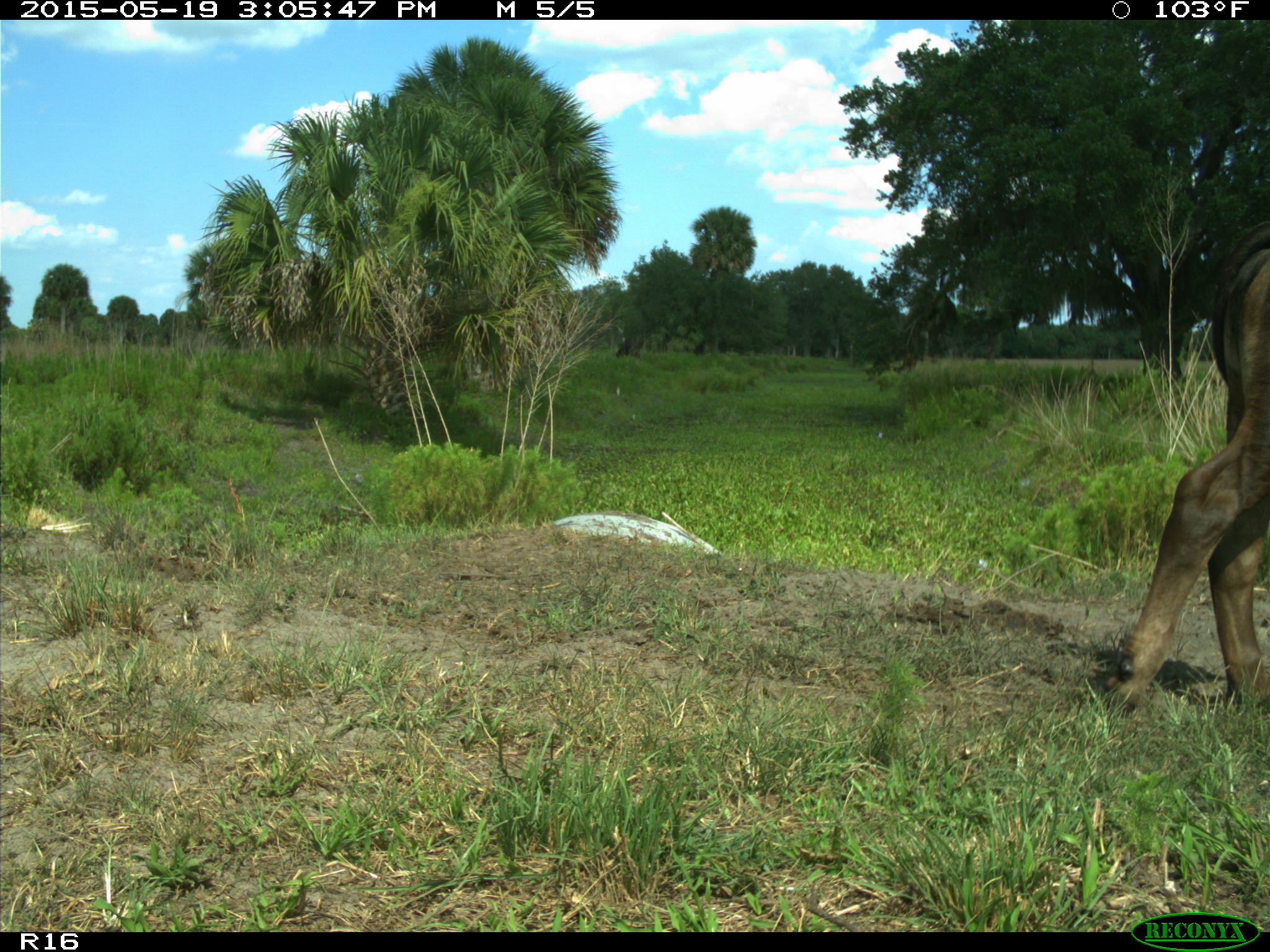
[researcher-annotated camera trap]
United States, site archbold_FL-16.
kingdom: Animalia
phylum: Chordata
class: Mammalia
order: Artiodactyla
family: Bovidae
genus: Bos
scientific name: Bos taurus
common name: domestic cow